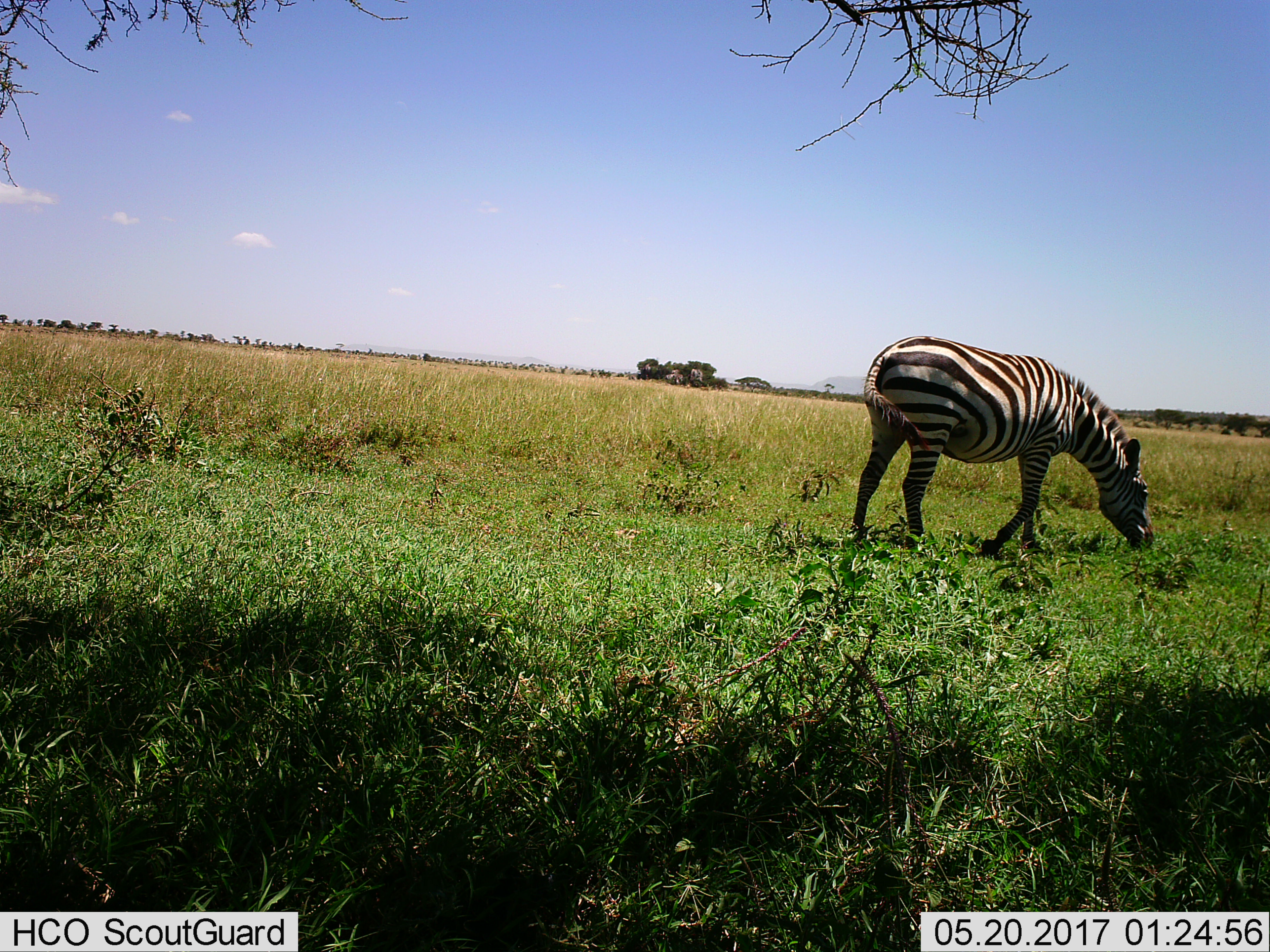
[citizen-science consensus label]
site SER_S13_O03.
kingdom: Animalia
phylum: Chordata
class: Mammalia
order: Perissodactyla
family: Equidae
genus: Equus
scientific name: Equus quagga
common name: plains zebra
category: zebraplains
Zebraplains (plains zebra) (Equus quagga), count 1. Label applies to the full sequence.